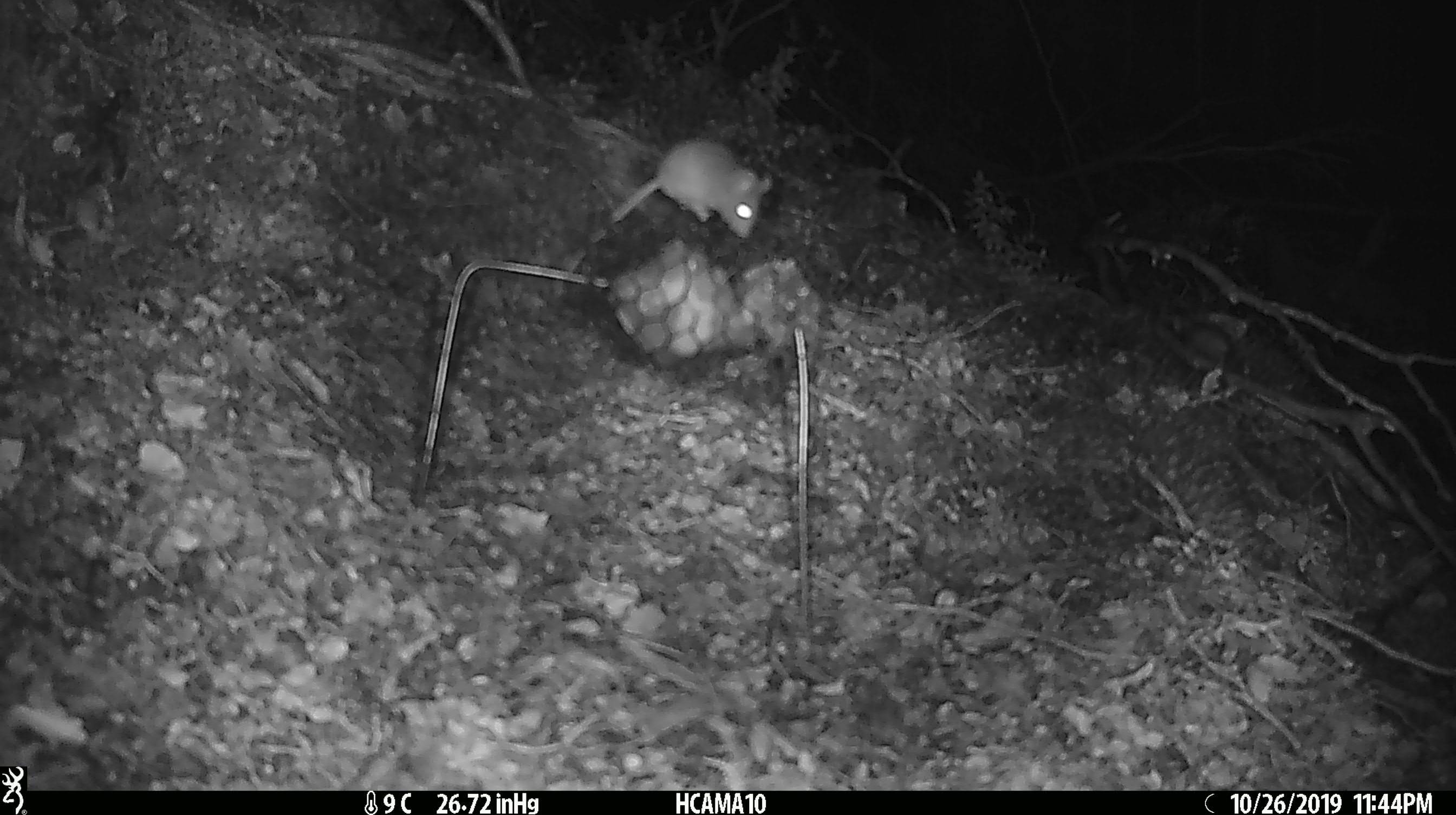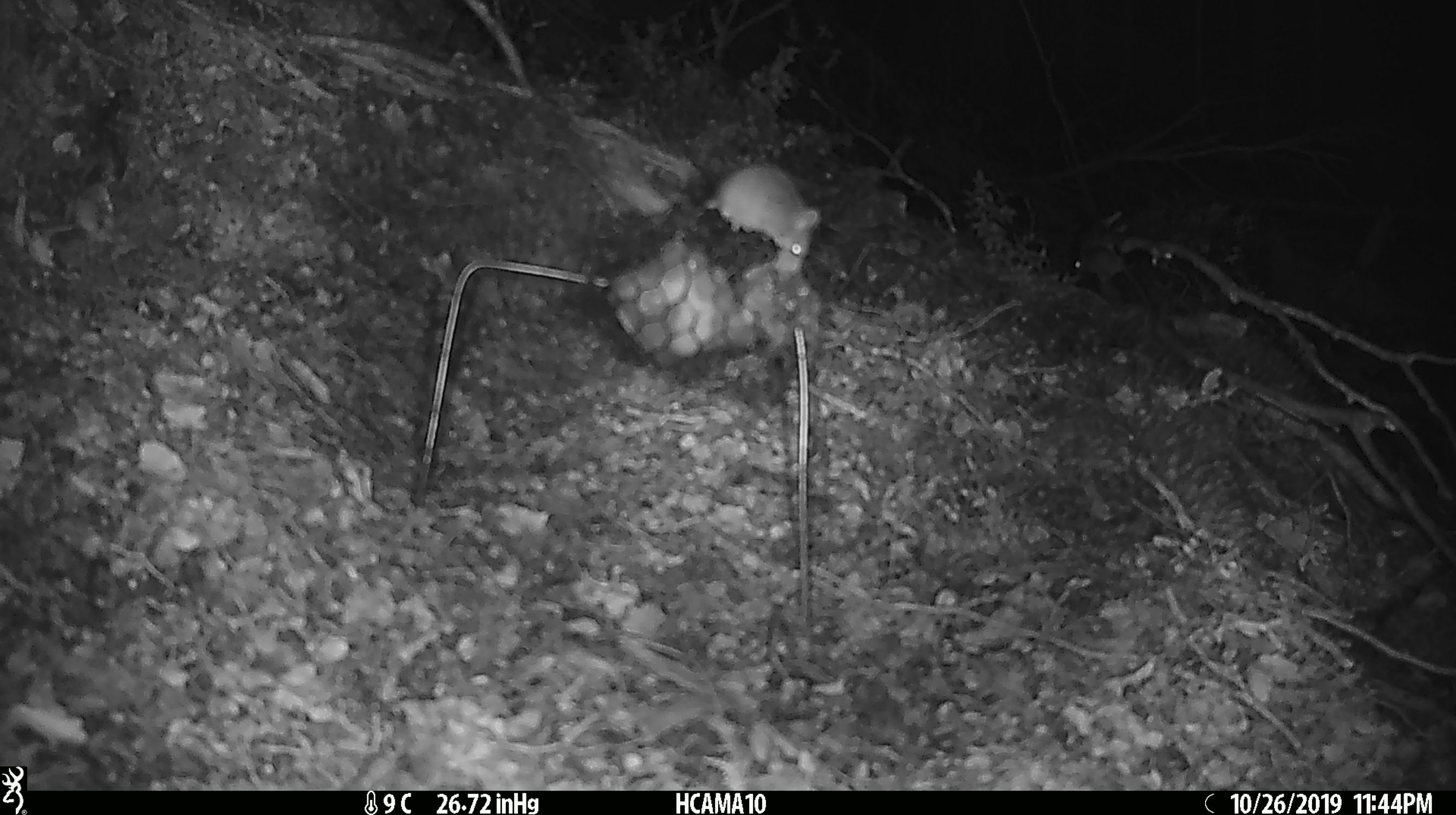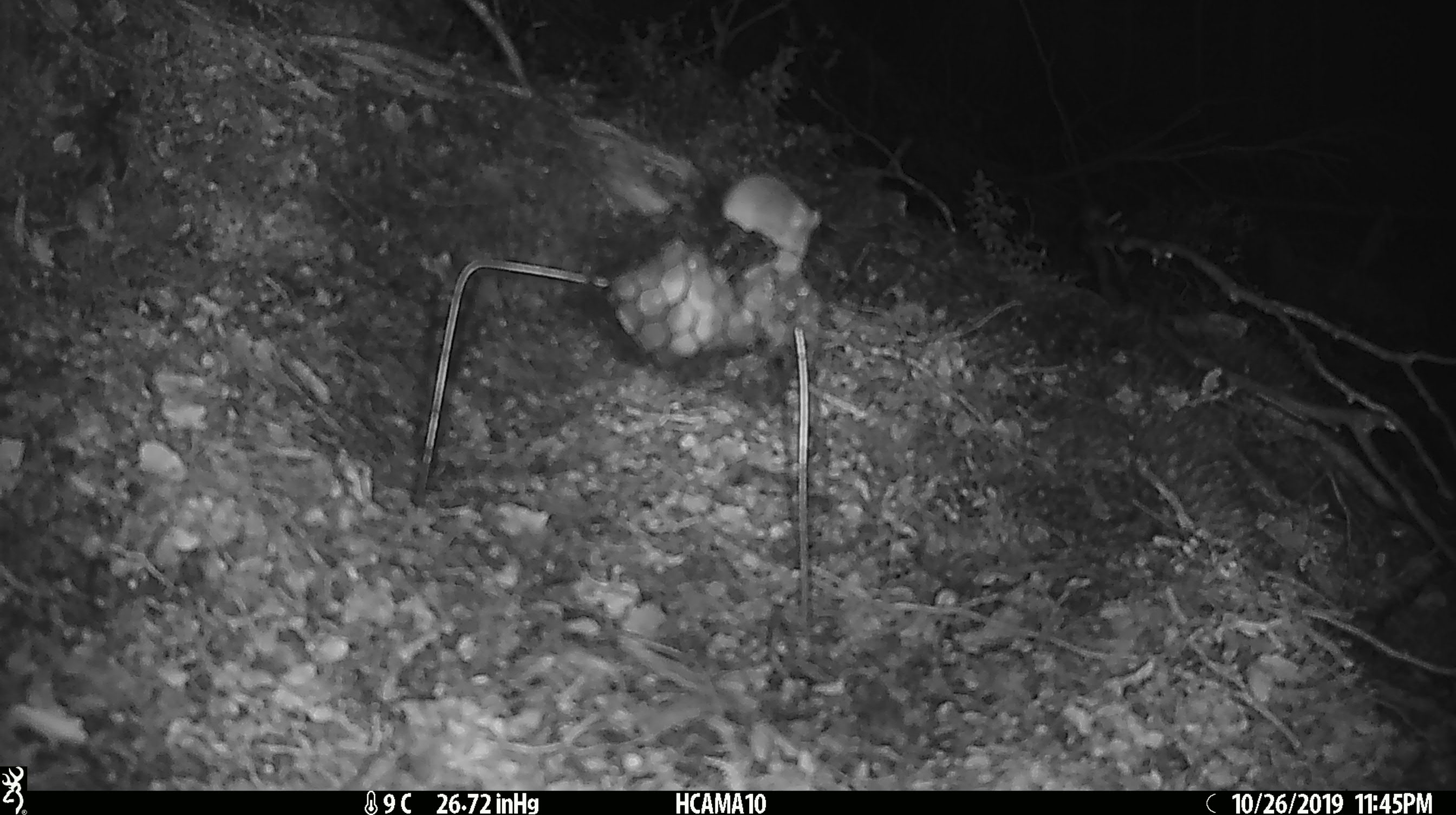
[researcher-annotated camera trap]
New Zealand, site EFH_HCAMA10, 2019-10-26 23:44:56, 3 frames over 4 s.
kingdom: Animalia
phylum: Chordata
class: Mammalia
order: Rodentia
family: Muridae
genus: Mus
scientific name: Mus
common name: mouse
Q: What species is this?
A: Mouse (Mus).